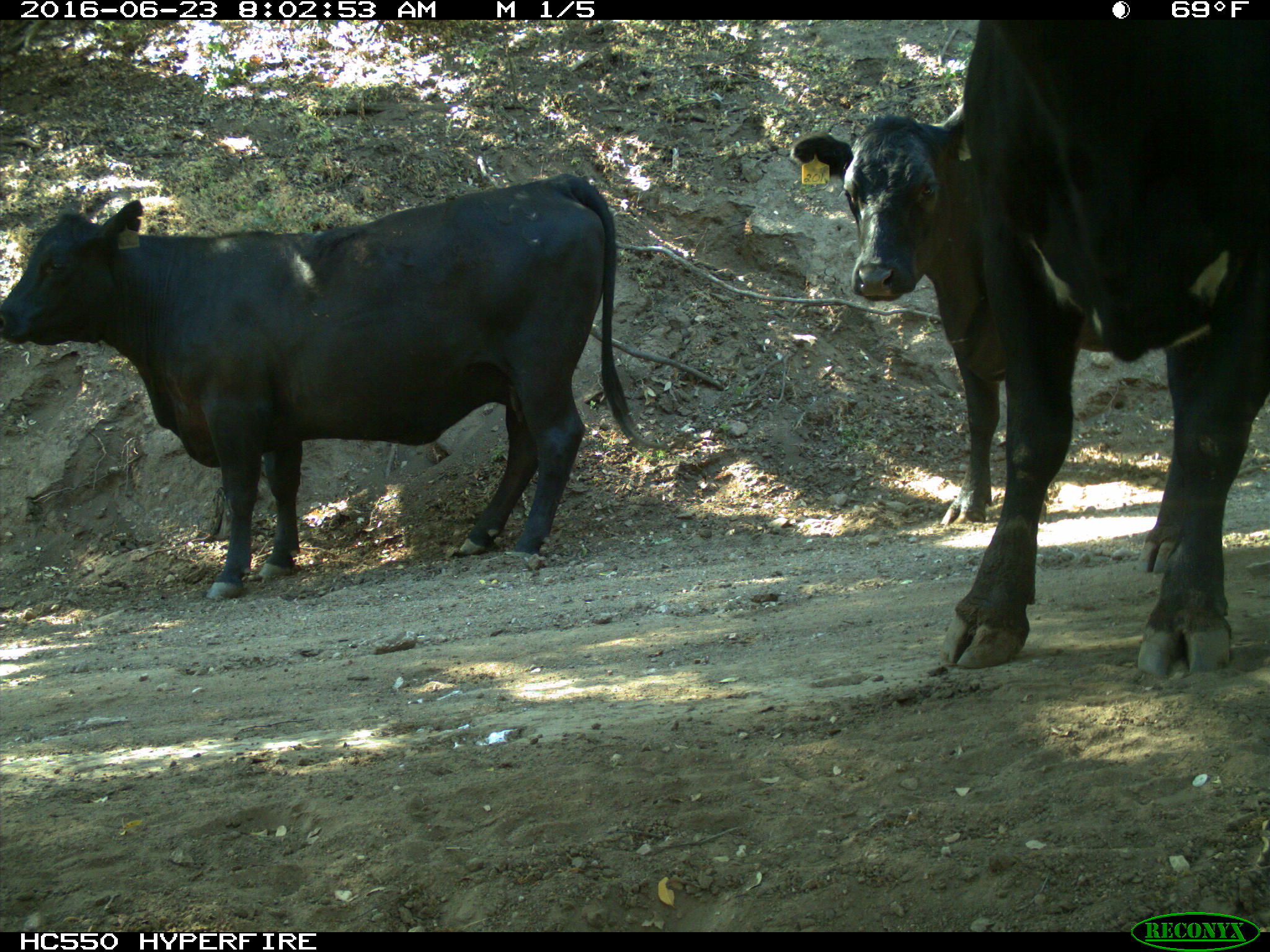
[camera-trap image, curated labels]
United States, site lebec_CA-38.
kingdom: Animalia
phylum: Chordata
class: Mammalia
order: Artiodactyla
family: Bovidae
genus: Bos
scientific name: Bos taurus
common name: domestic cow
Bos taurus (domestic cow).